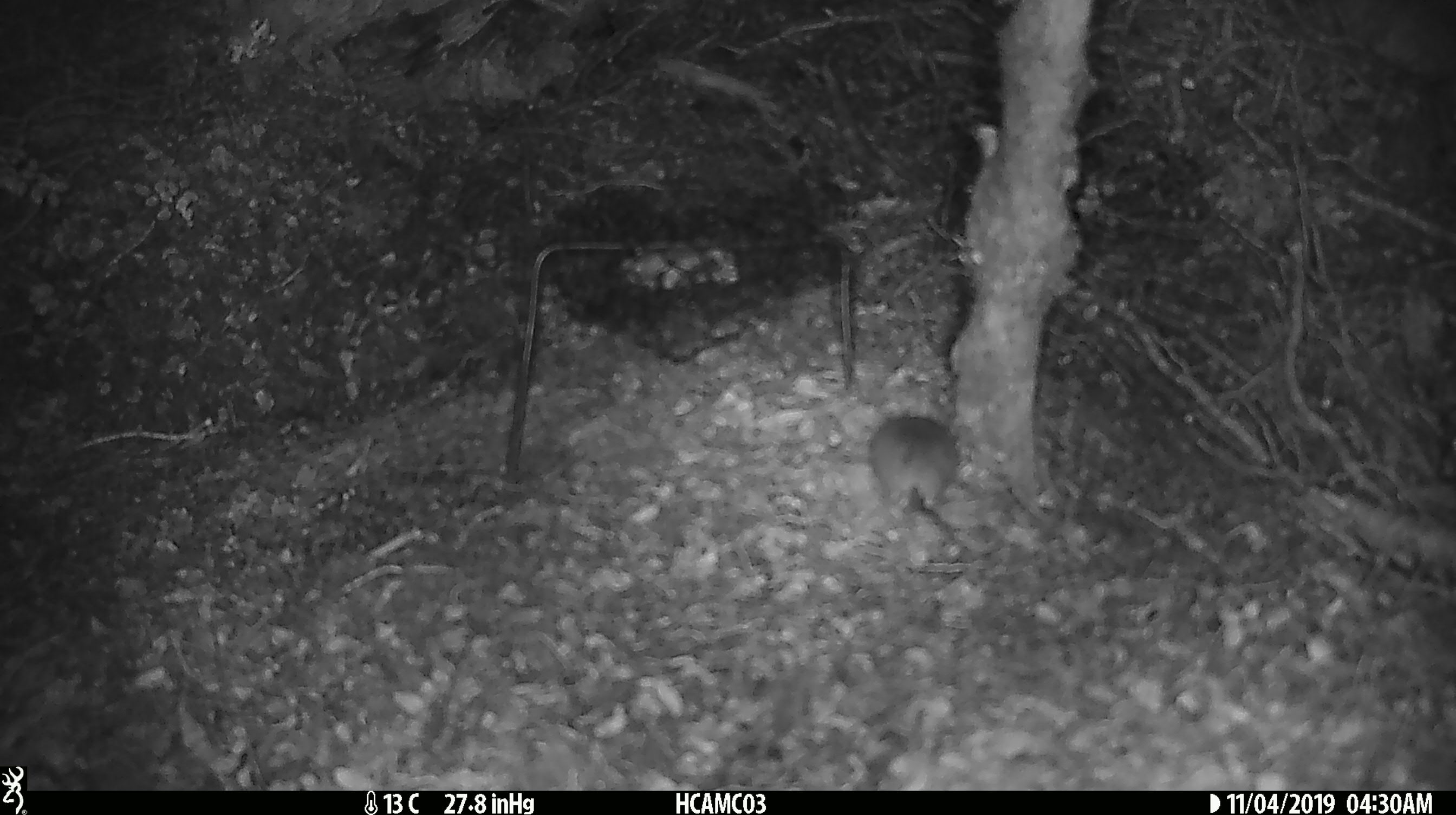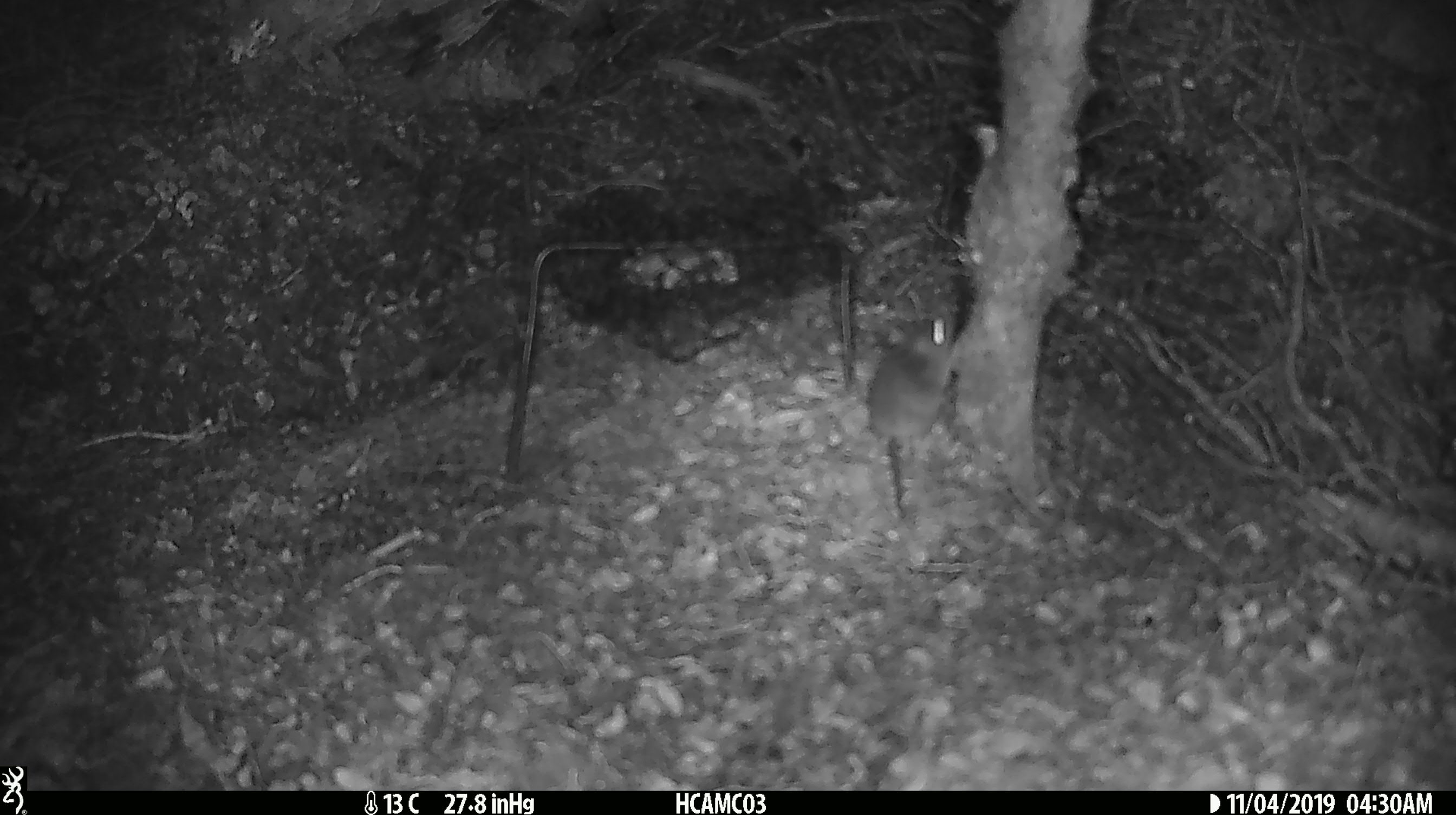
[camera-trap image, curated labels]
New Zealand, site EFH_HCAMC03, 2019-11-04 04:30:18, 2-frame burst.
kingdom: Animalia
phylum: Chordata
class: Mammalia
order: Rodentia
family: Muridae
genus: Mus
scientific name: Mus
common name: mouse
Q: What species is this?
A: Mouse (Mus).